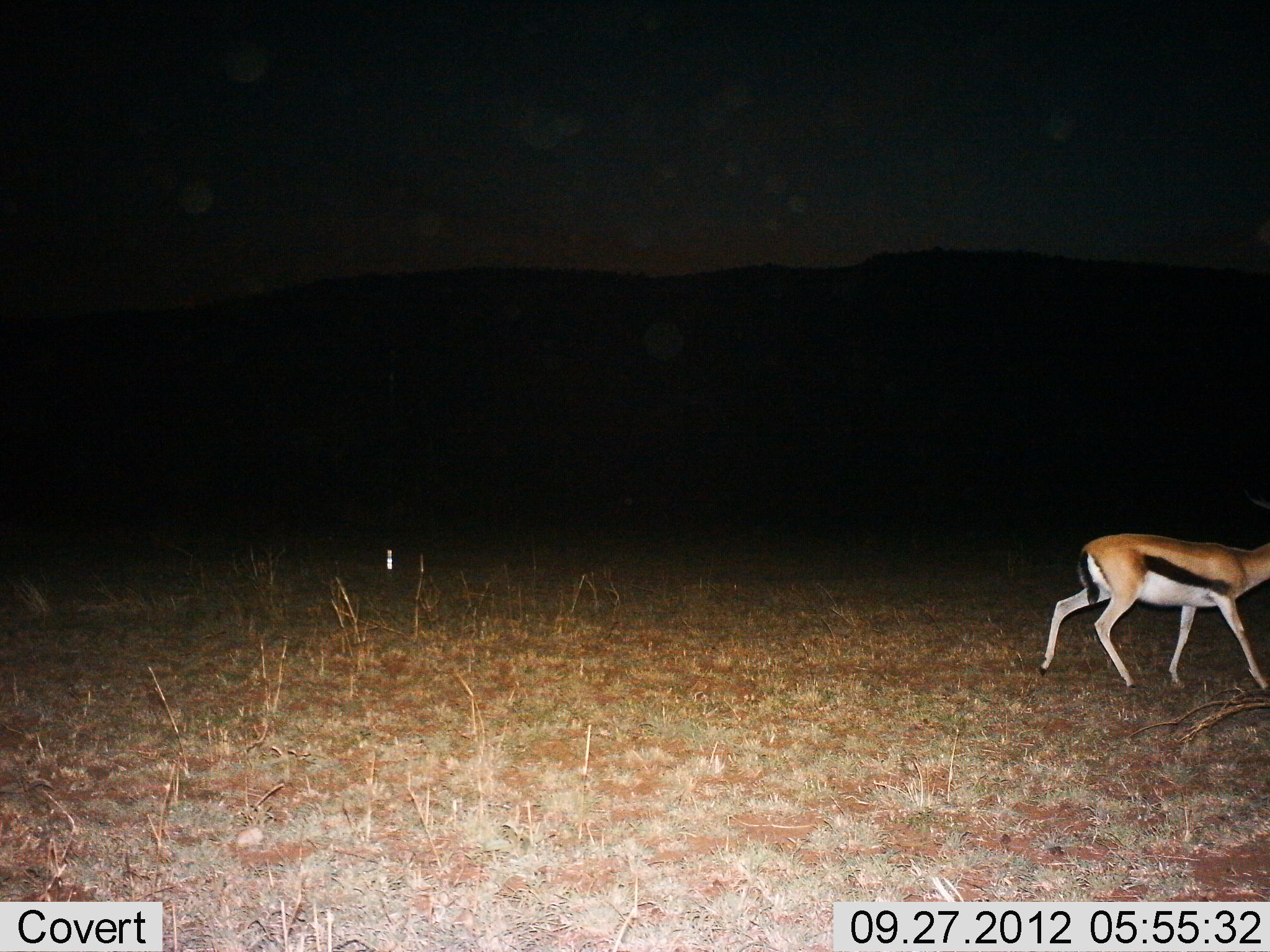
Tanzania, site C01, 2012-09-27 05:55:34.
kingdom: Animalia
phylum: Chordata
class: Mammalia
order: Artiodactyla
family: Bovidae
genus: Eudorcas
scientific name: Eudorcas thomsonii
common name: thomson's gazelle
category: gazellethomsons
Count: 1.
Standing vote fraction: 10%.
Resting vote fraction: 0%.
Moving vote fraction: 90%.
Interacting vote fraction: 0%.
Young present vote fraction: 0%.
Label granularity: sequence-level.